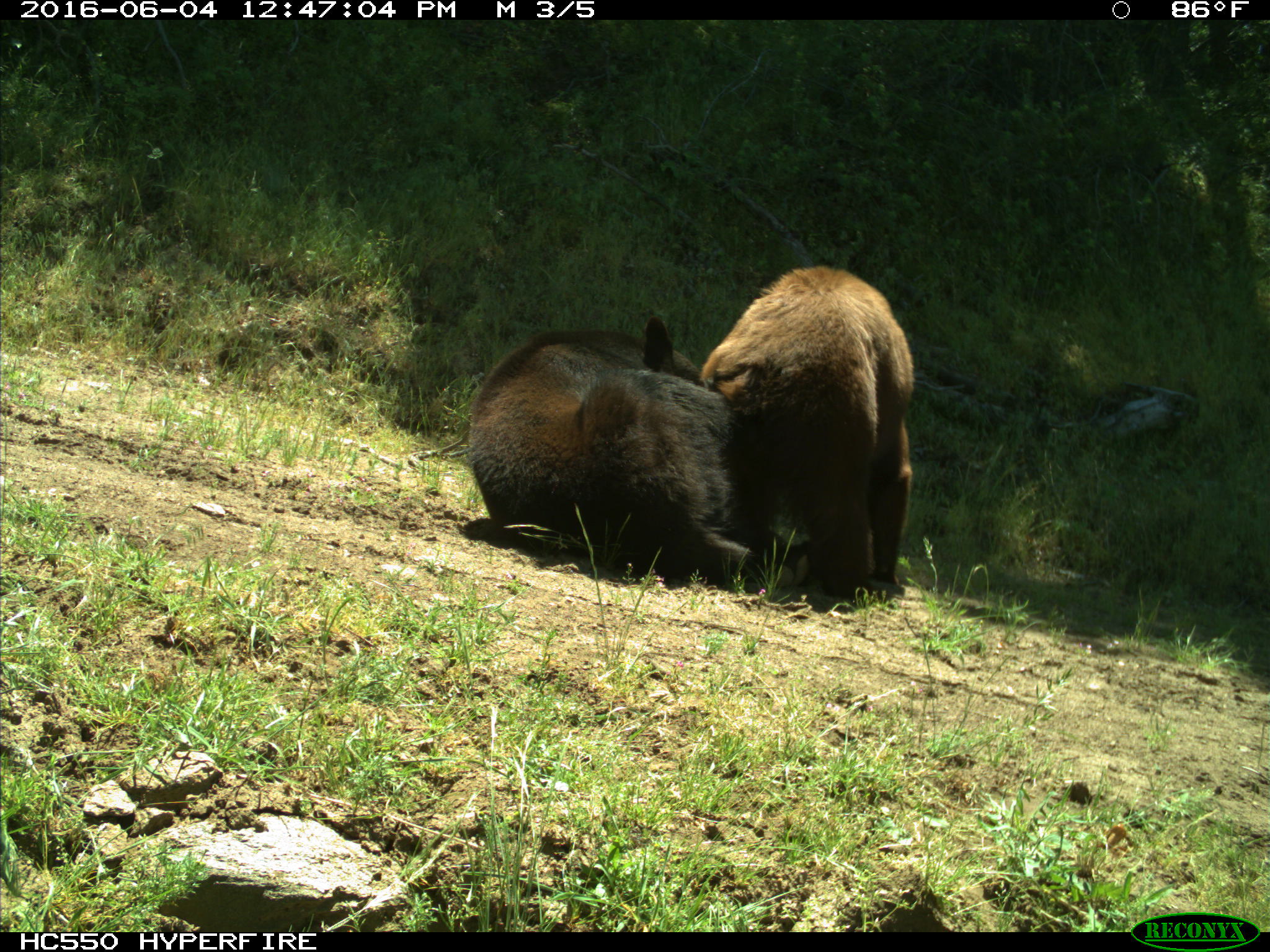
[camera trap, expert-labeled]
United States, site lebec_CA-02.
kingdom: Animalia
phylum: Chordata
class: Mammalia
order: Carnivora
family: Ursidae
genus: Ursus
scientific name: Ursus americanus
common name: american black bear